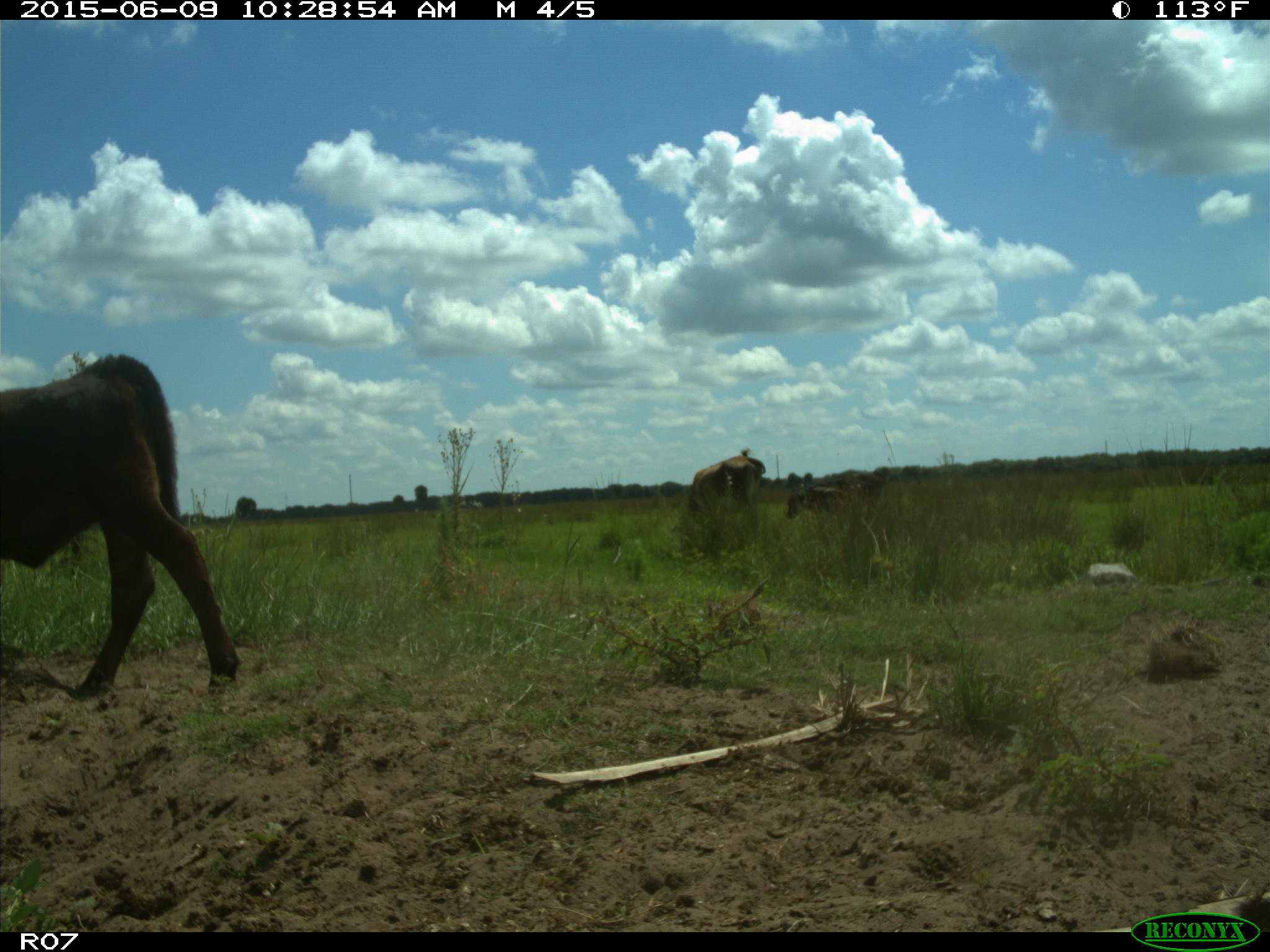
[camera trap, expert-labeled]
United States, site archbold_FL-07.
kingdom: Animalia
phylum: Chordata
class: Mammalia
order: Artiodactyla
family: Bovidae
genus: Bos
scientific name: Bos taurus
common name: domestic cow